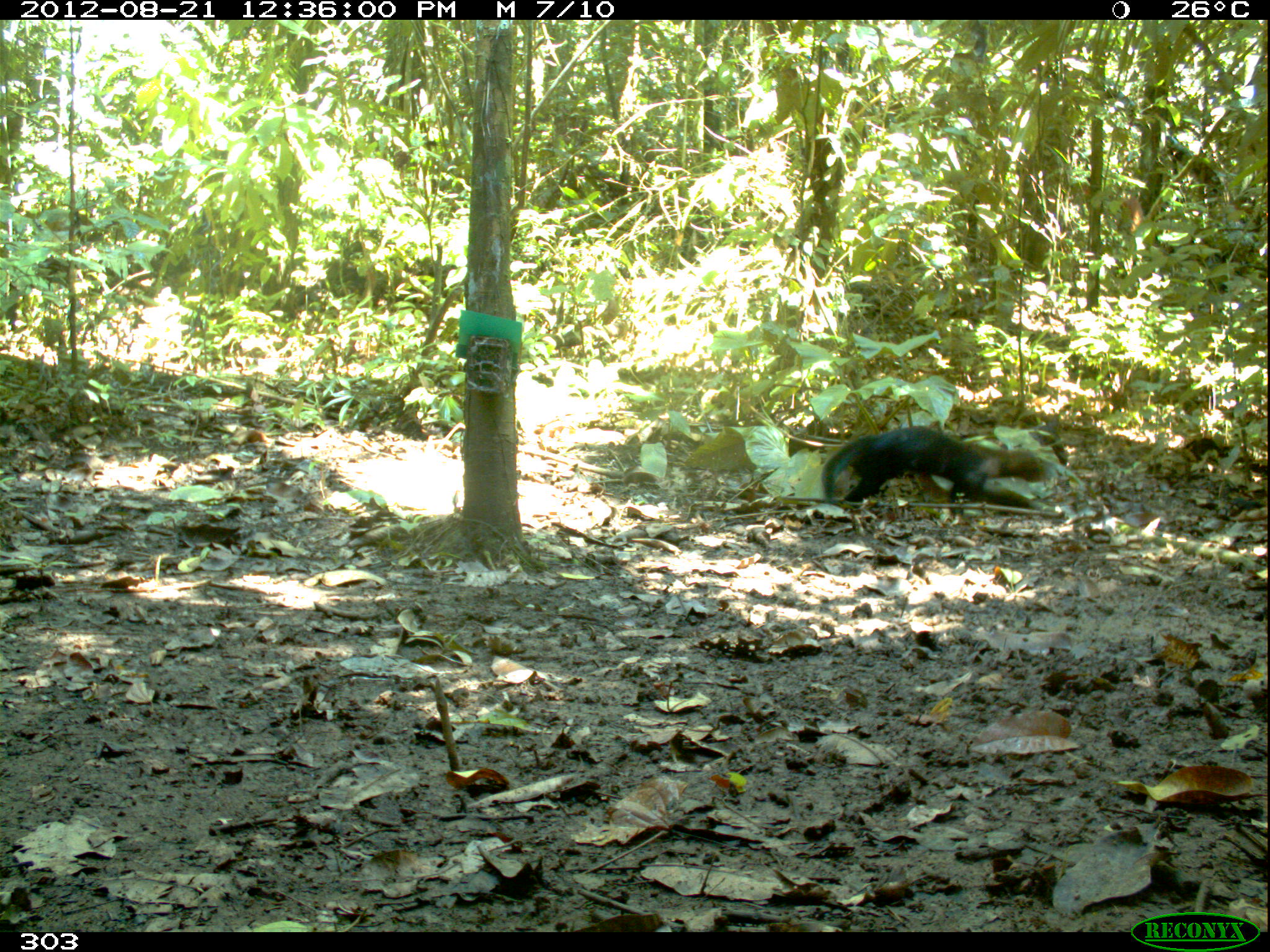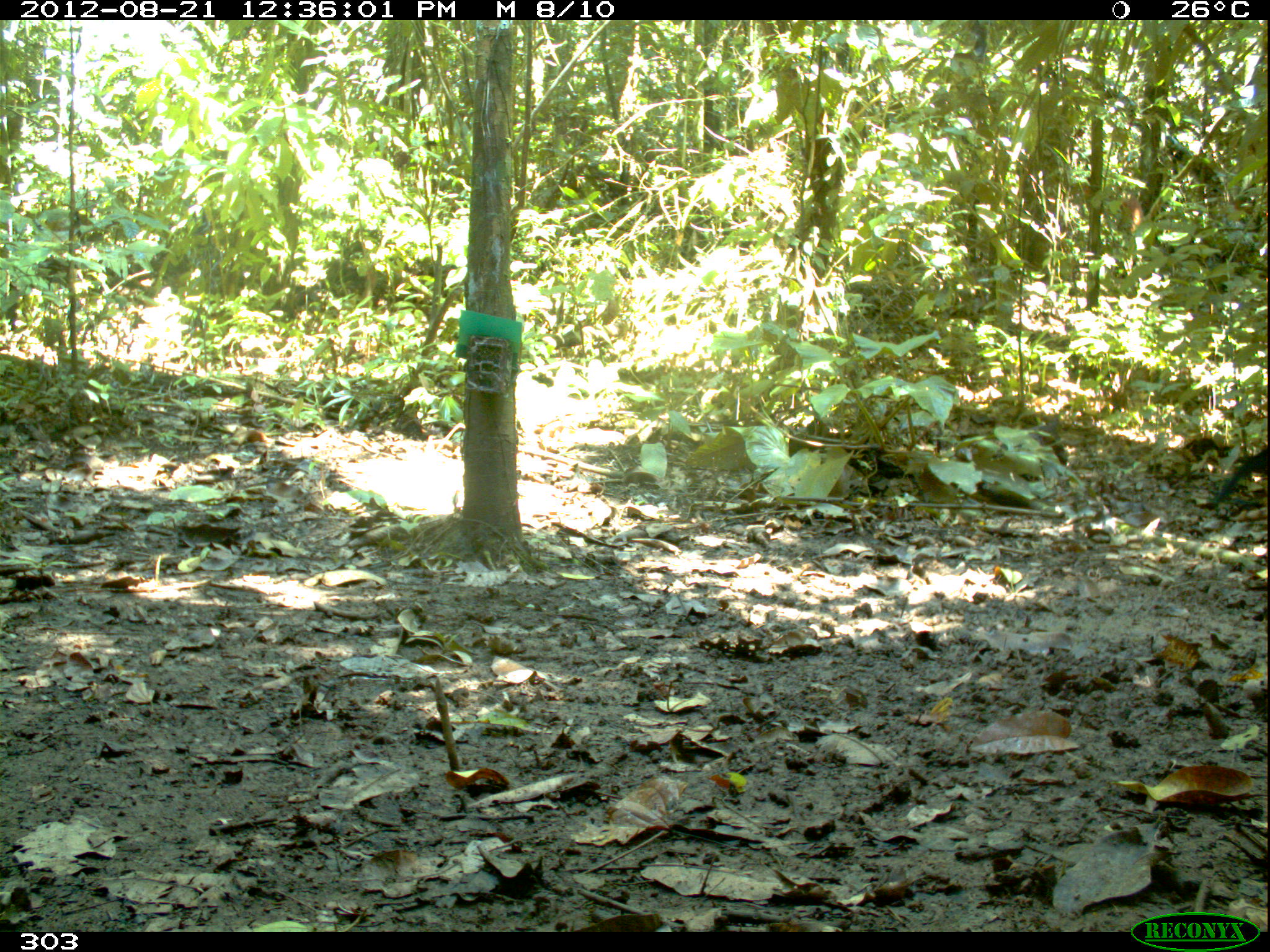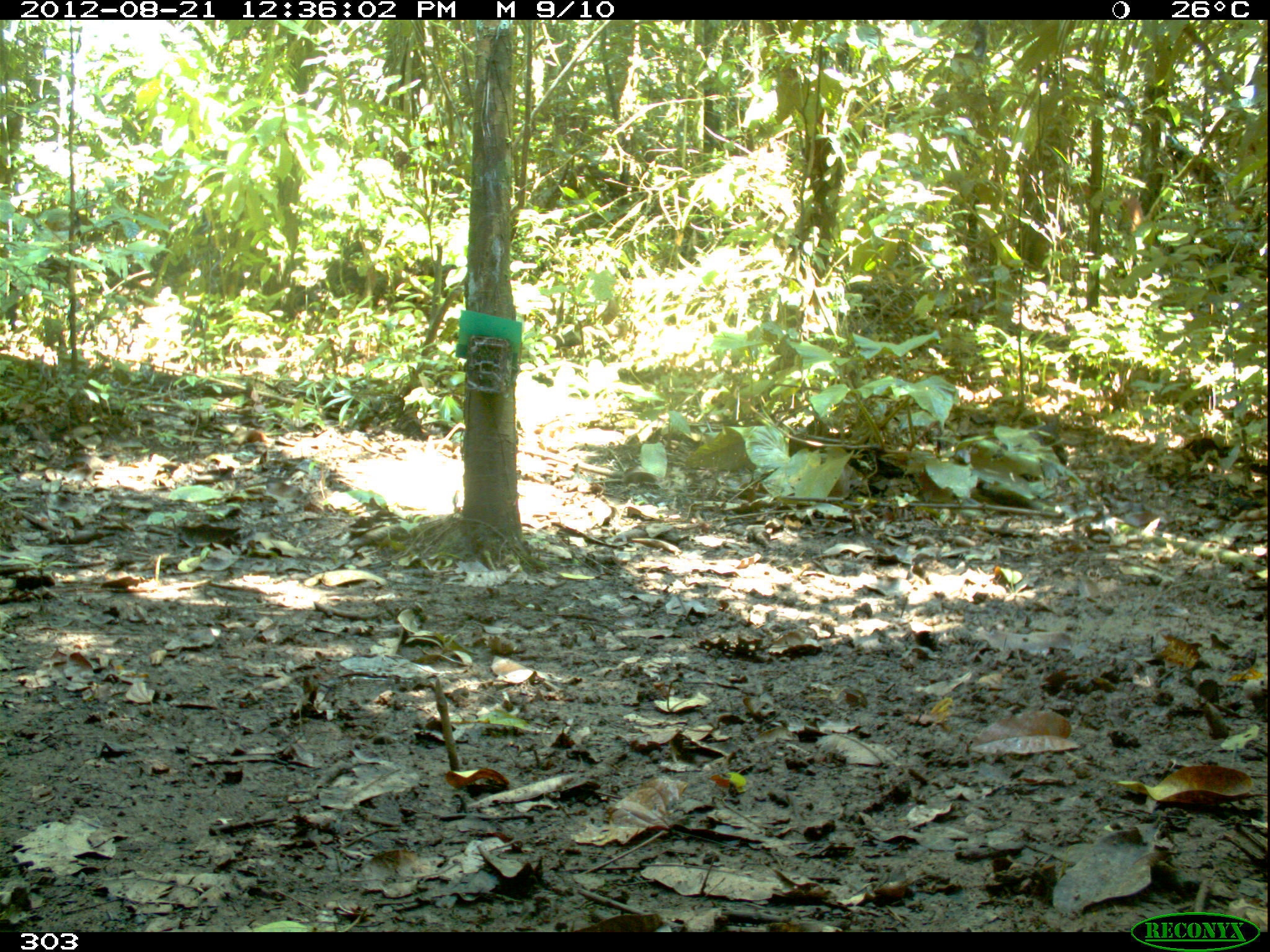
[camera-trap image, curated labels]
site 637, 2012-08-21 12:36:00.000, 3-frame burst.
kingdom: Animalia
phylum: Chordata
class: Mammalia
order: Carnivora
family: Mustelidae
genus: Eira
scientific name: Eira barbara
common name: tayra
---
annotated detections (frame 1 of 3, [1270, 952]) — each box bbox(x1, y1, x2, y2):
eira barbara: bbox(820, 425, 1047, 510)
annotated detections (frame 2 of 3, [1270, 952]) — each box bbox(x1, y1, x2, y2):
eira barbara: bbox(1215, 445, 1266, 506)